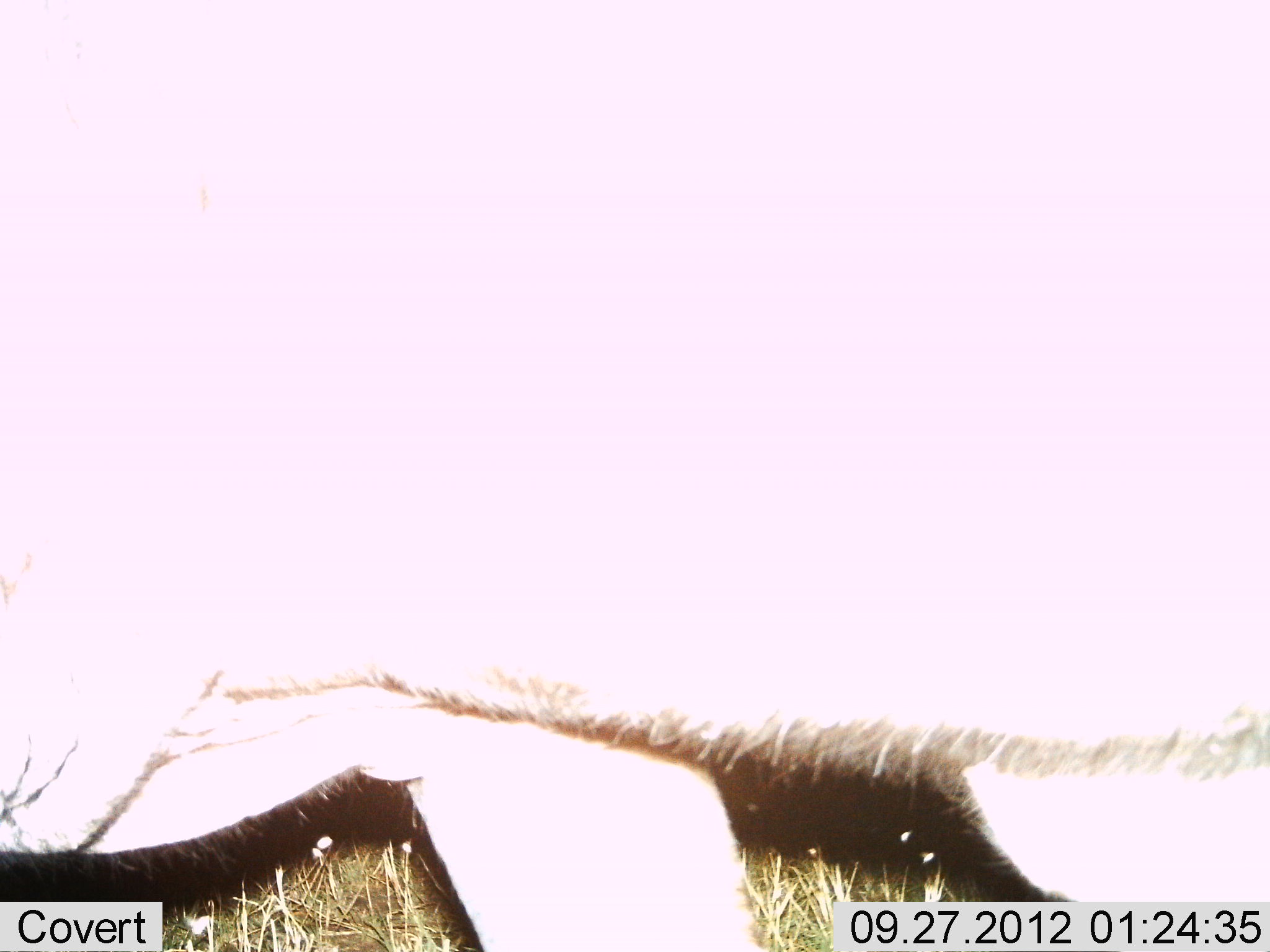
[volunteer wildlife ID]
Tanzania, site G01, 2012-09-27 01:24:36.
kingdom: Animalia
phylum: Chordata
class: Mammalia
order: Artiodactyla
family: Bovidae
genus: Connochaetes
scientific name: Connochaetes taurinus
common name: blue wildebeest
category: wildebeest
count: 1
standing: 100%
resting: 0%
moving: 0%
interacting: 0%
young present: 0%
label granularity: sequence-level